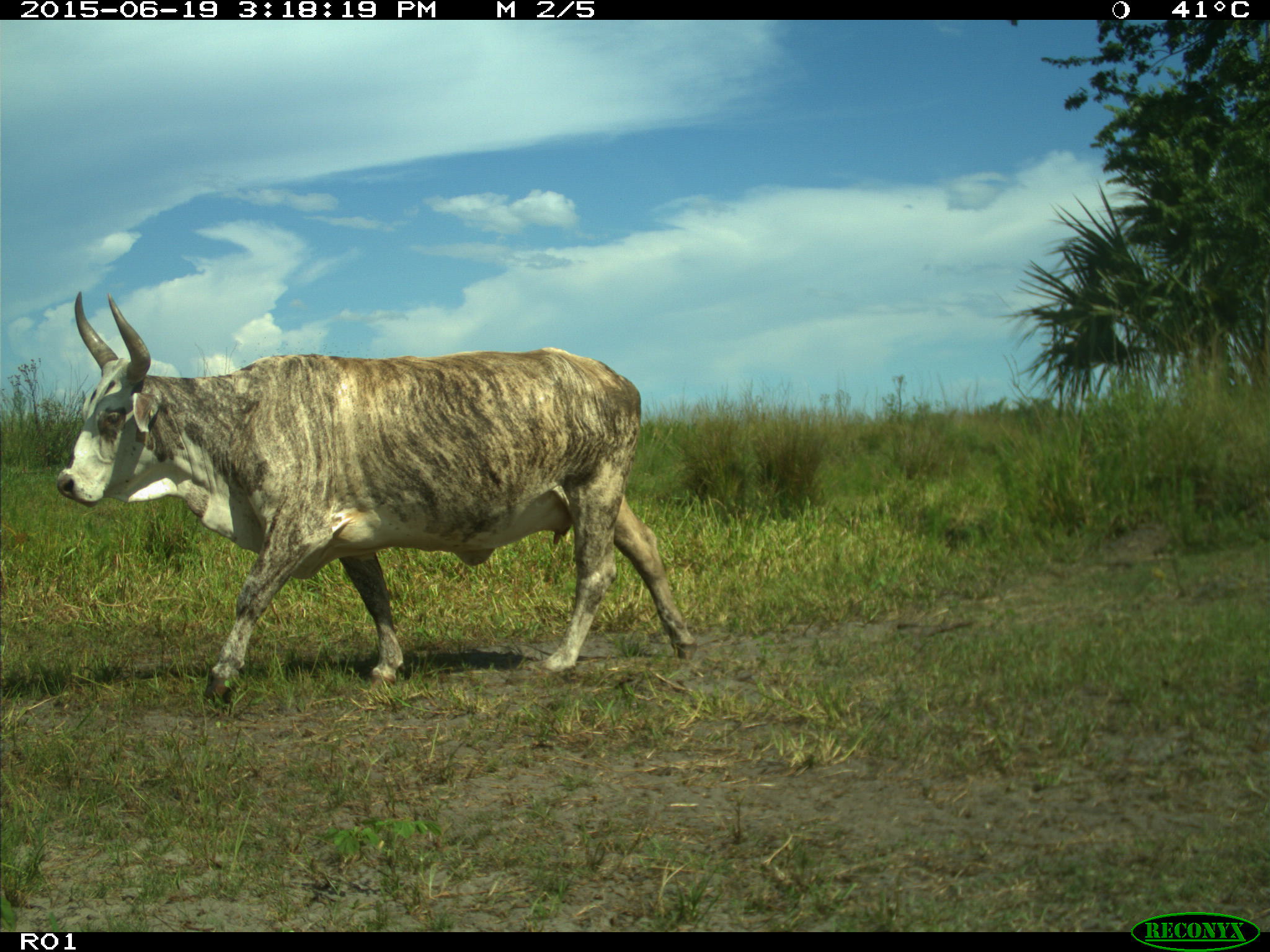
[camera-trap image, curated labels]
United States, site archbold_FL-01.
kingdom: Animalia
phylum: Chordata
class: Mammalia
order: Artiodactyla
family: Bovidae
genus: Bos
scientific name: Bos taurus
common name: domestic cow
Bos taurus (domestic cow).